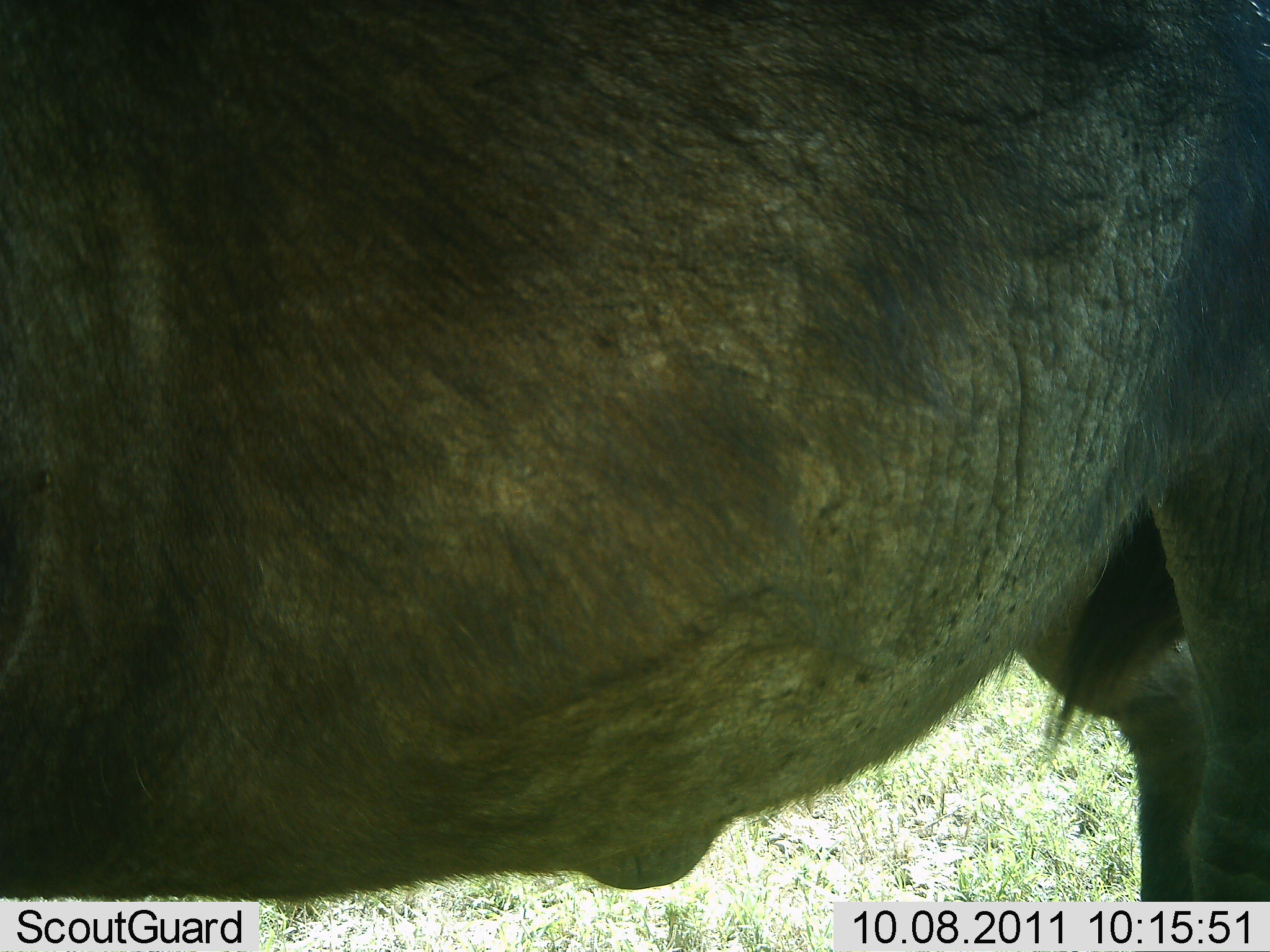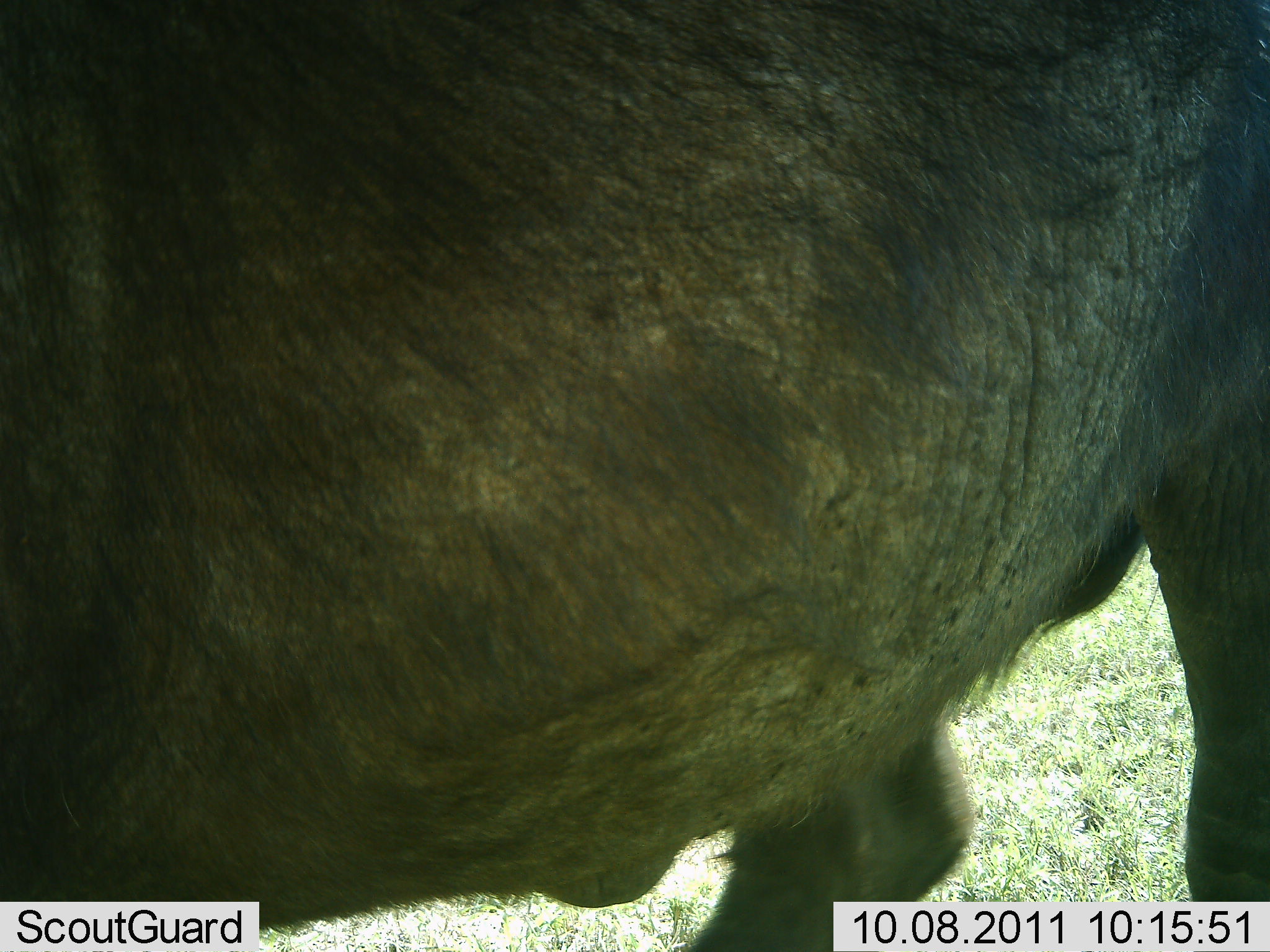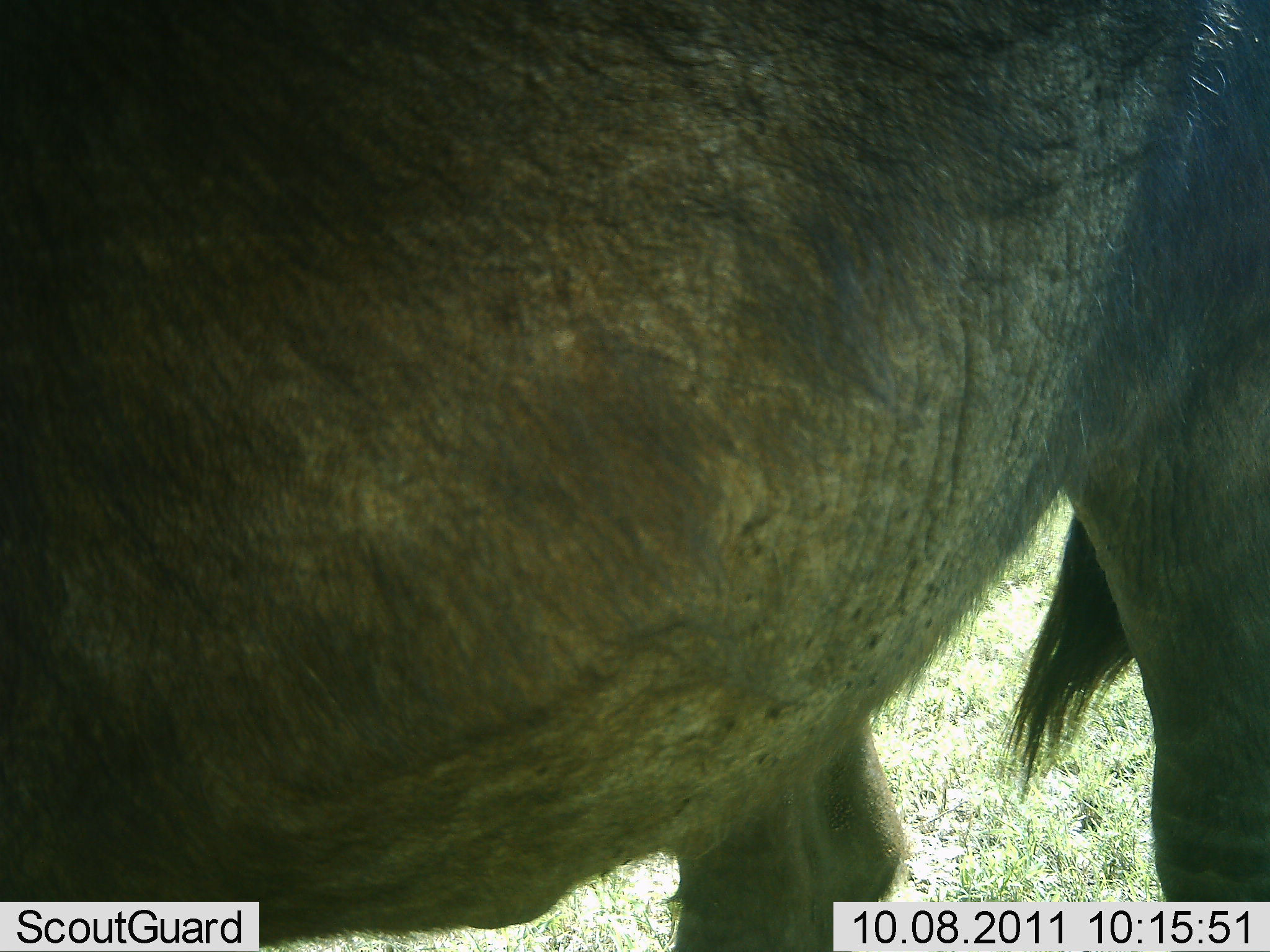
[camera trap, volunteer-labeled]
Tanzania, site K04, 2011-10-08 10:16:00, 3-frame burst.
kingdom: Animalia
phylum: Chordata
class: Mammalia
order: Artiodactyla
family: Bovidae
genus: Connochaetes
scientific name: Connochaetes taurinus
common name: blue wildebeest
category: wildebeest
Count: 1.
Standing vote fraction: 92%.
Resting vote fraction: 0%.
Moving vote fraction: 8%.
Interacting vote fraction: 0%.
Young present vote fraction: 0%.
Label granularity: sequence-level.